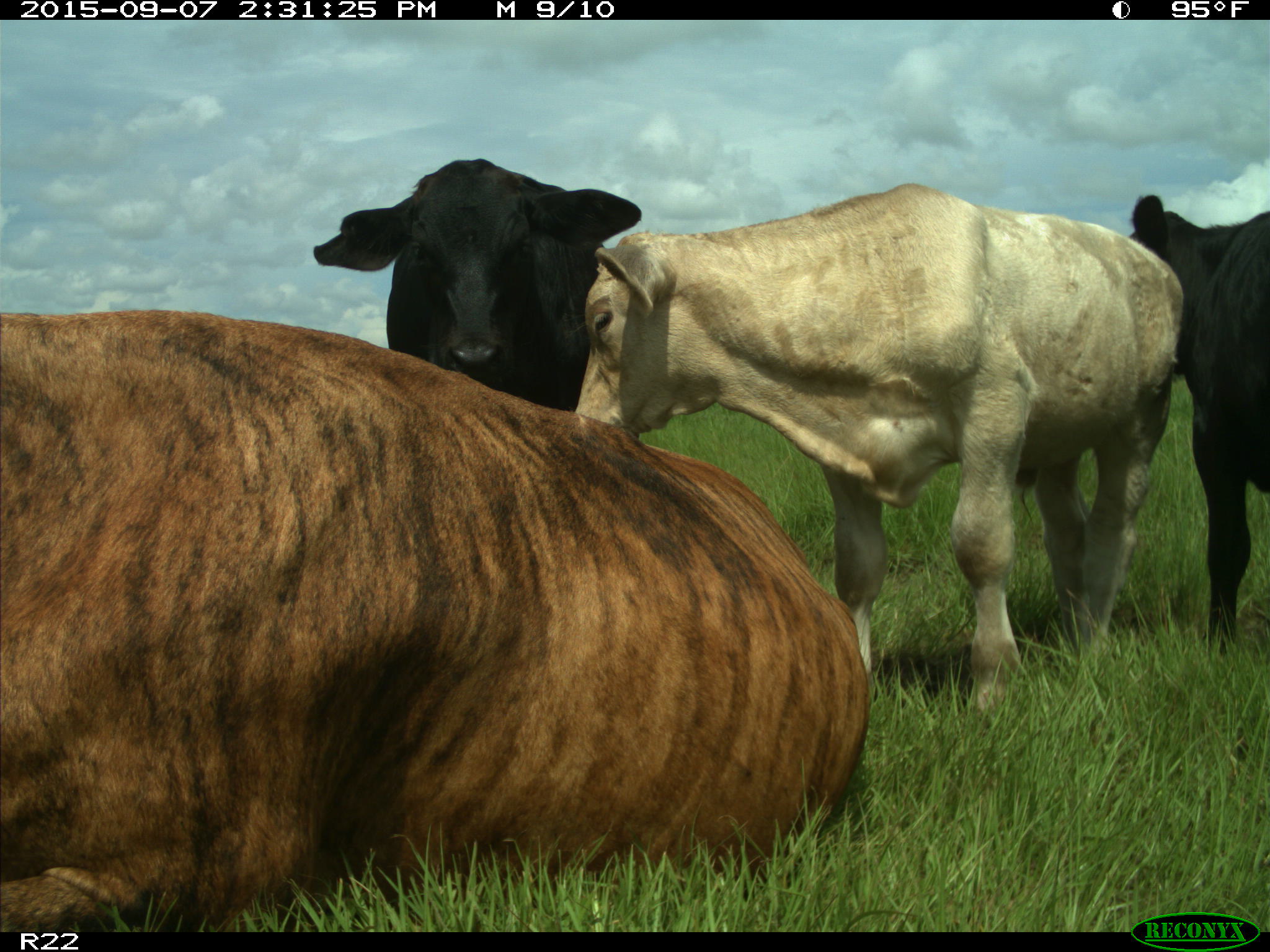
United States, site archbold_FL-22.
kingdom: Animalia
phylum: Chordata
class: Mammalia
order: Artiodactyla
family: Bovidae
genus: Bos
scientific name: Bos taurus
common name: domestic cow